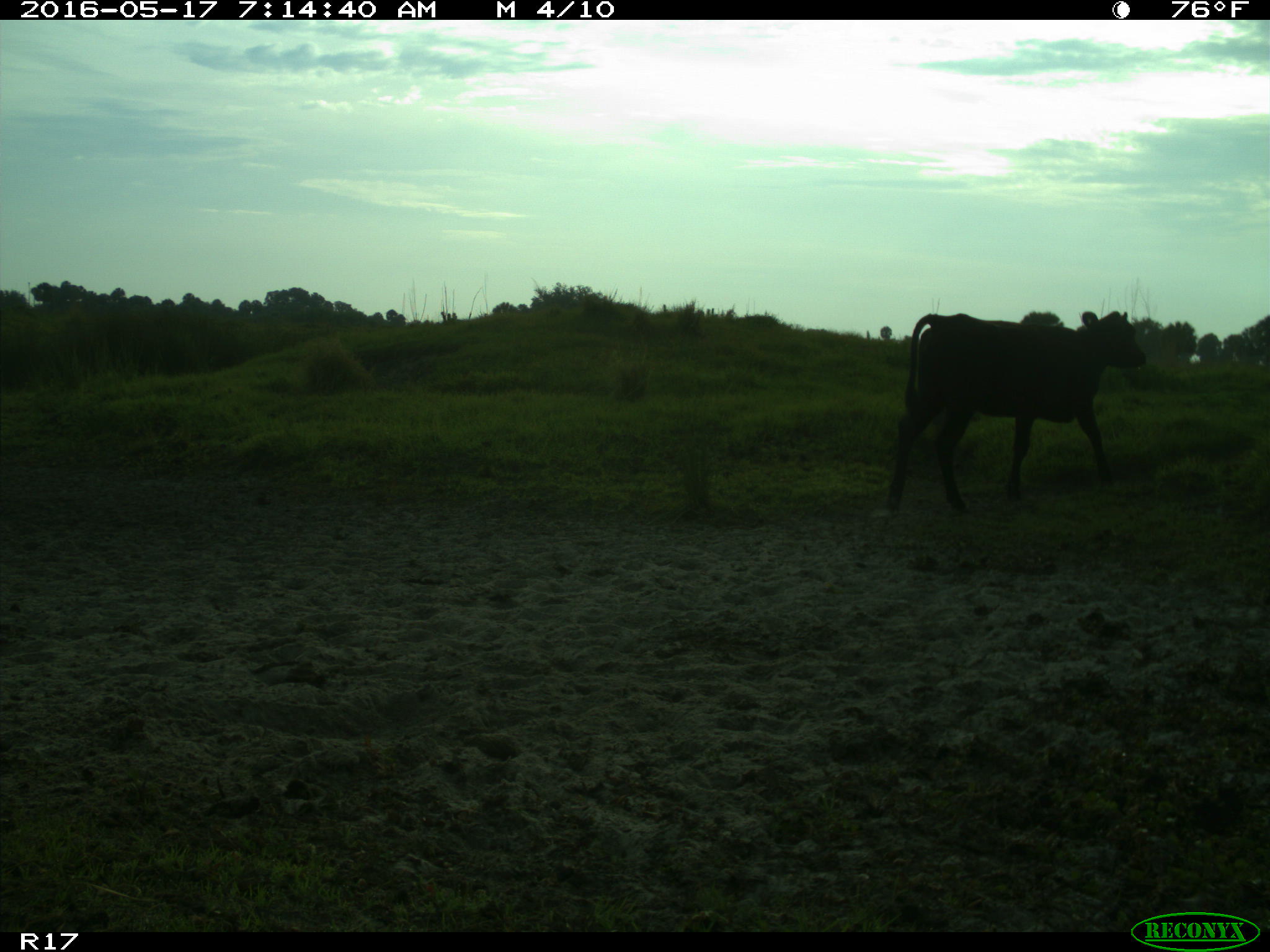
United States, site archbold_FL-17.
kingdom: Animalia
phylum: Chordata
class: Mammalia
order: Artiodactyla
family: Bovidae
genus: Bos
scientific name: Bos taurus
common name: domestic cow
Bos taurus (domestic cow).